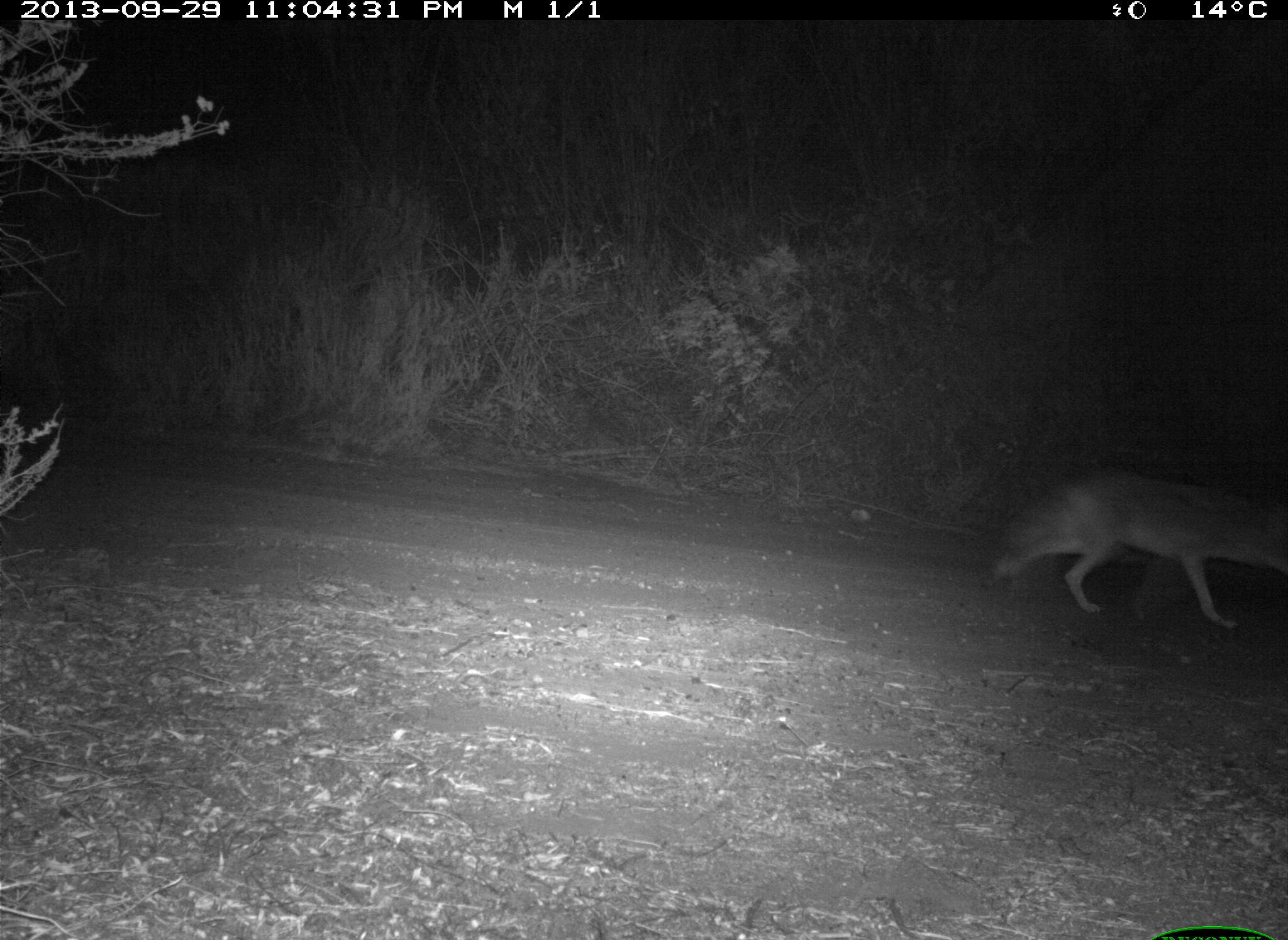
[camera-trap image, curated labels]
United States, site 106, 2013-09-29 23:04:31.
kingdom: Animalia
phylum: Chordata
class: Mammalia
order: Carnivora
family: Canidae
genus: Canis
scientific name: Canis latrans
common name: coyote